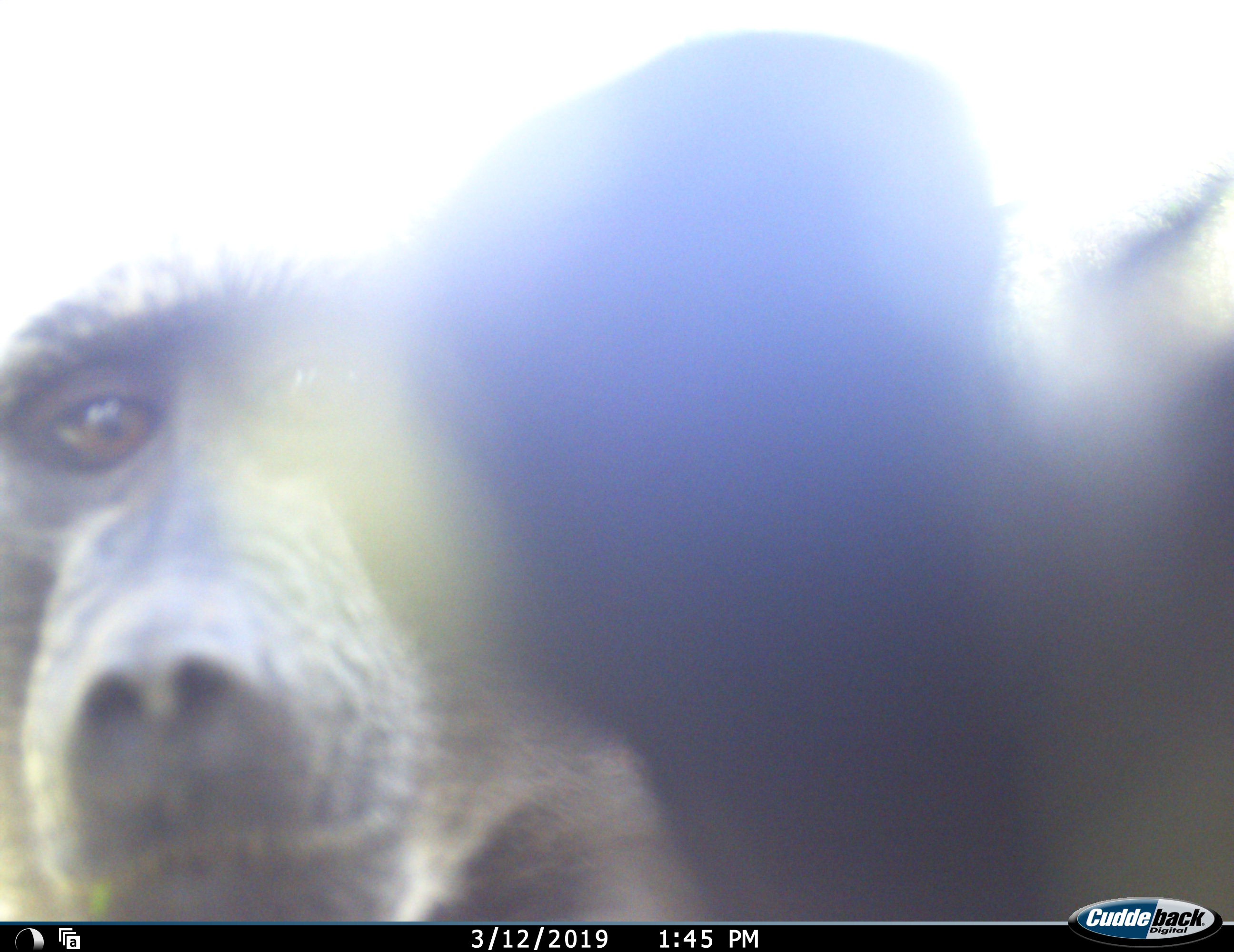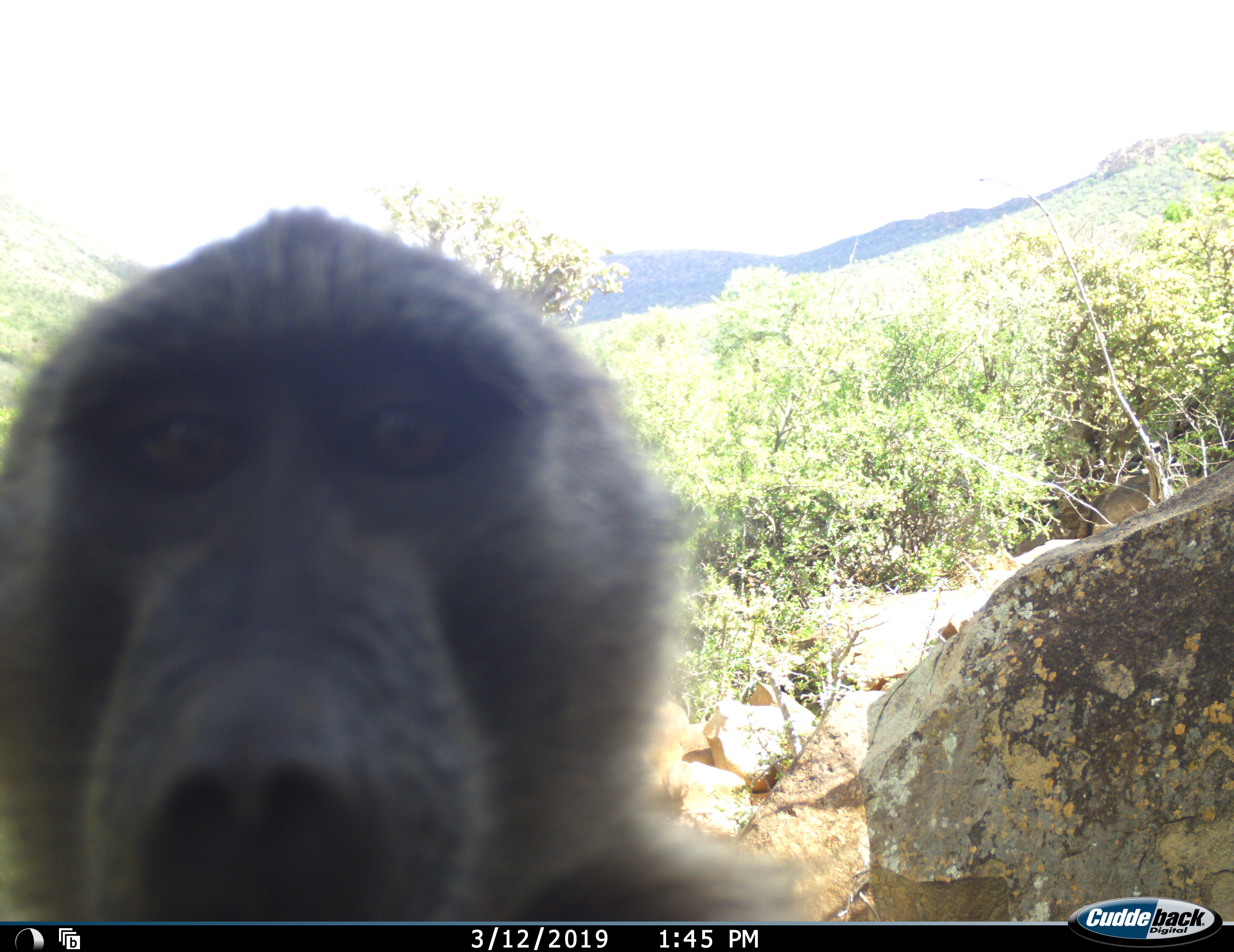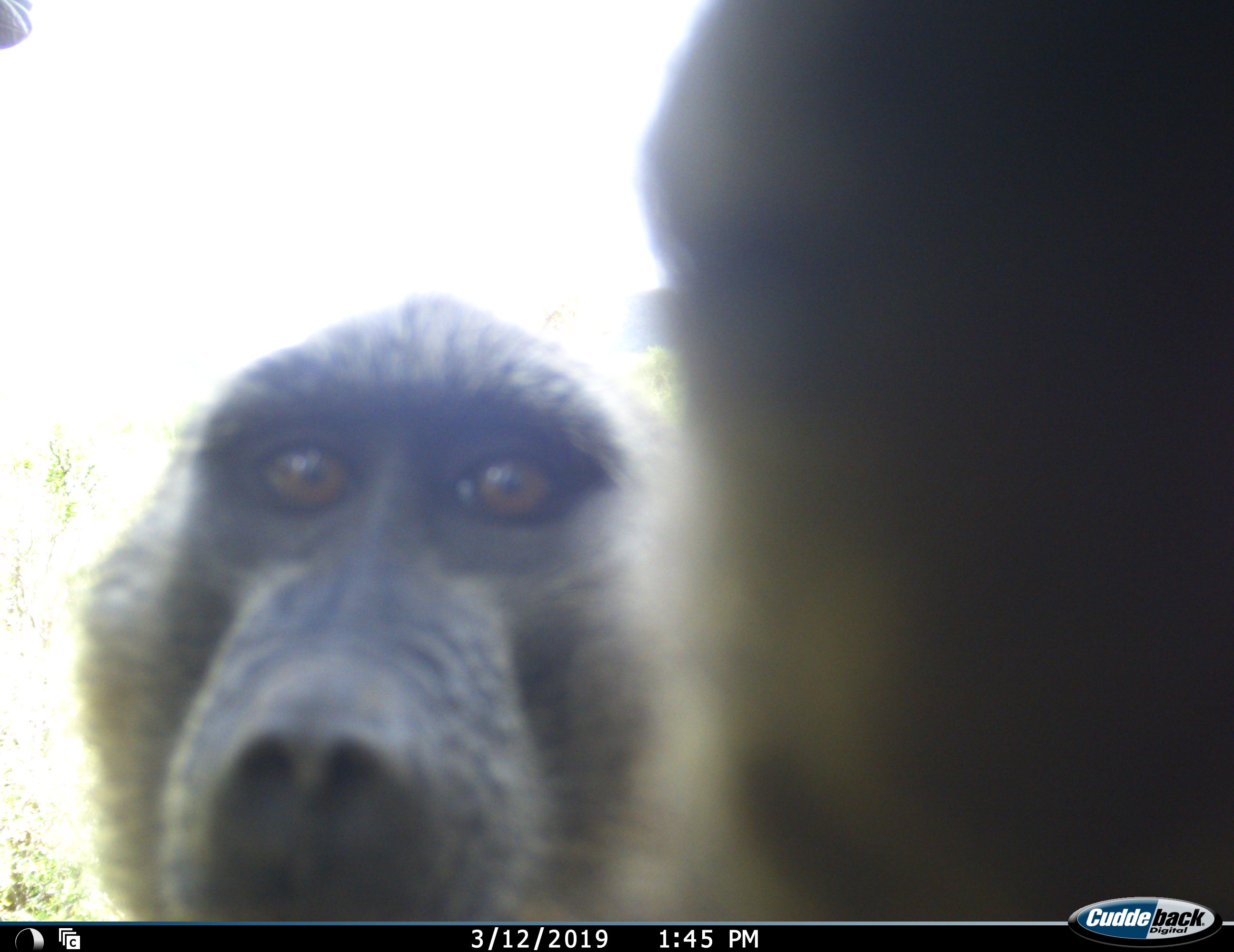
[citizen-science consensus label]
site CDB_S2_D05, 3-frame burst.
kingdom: Animalia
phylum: Chordata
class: Mammalia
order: Primates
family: Cercopithecidae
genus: Papio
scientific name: Papio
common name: baboon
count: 1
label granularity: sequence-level